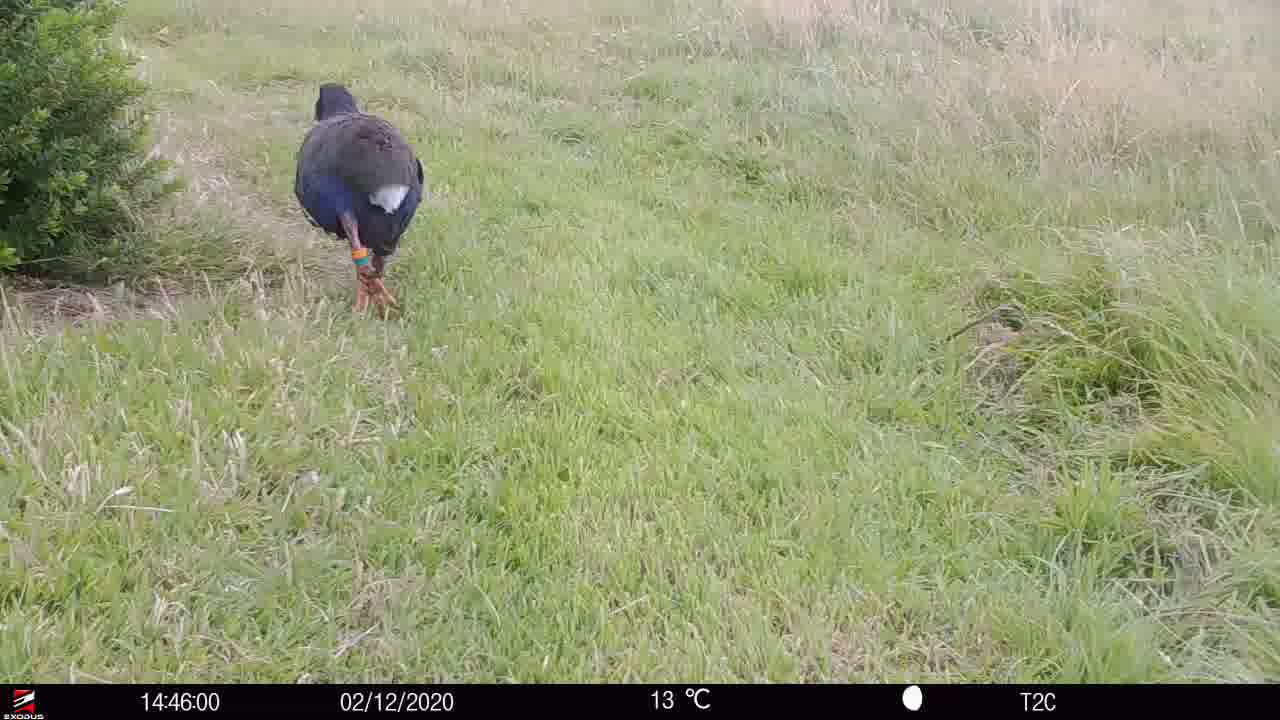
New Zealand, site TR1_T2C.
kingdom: Animalia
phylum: Chordata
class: Aves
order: Gruiformes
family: Rallidae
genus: Porphyrio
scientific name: Porphyrio mantelli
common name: takahe